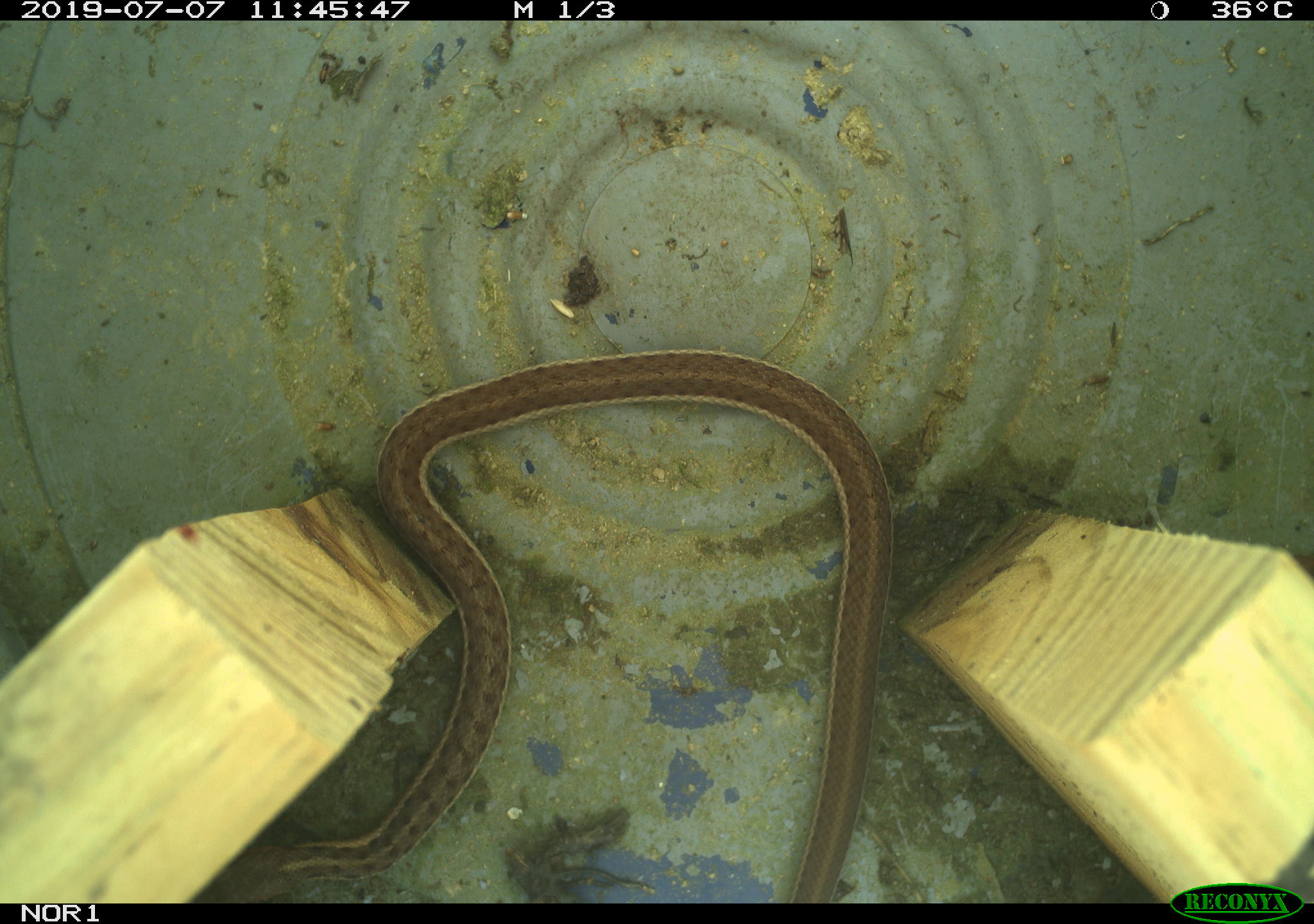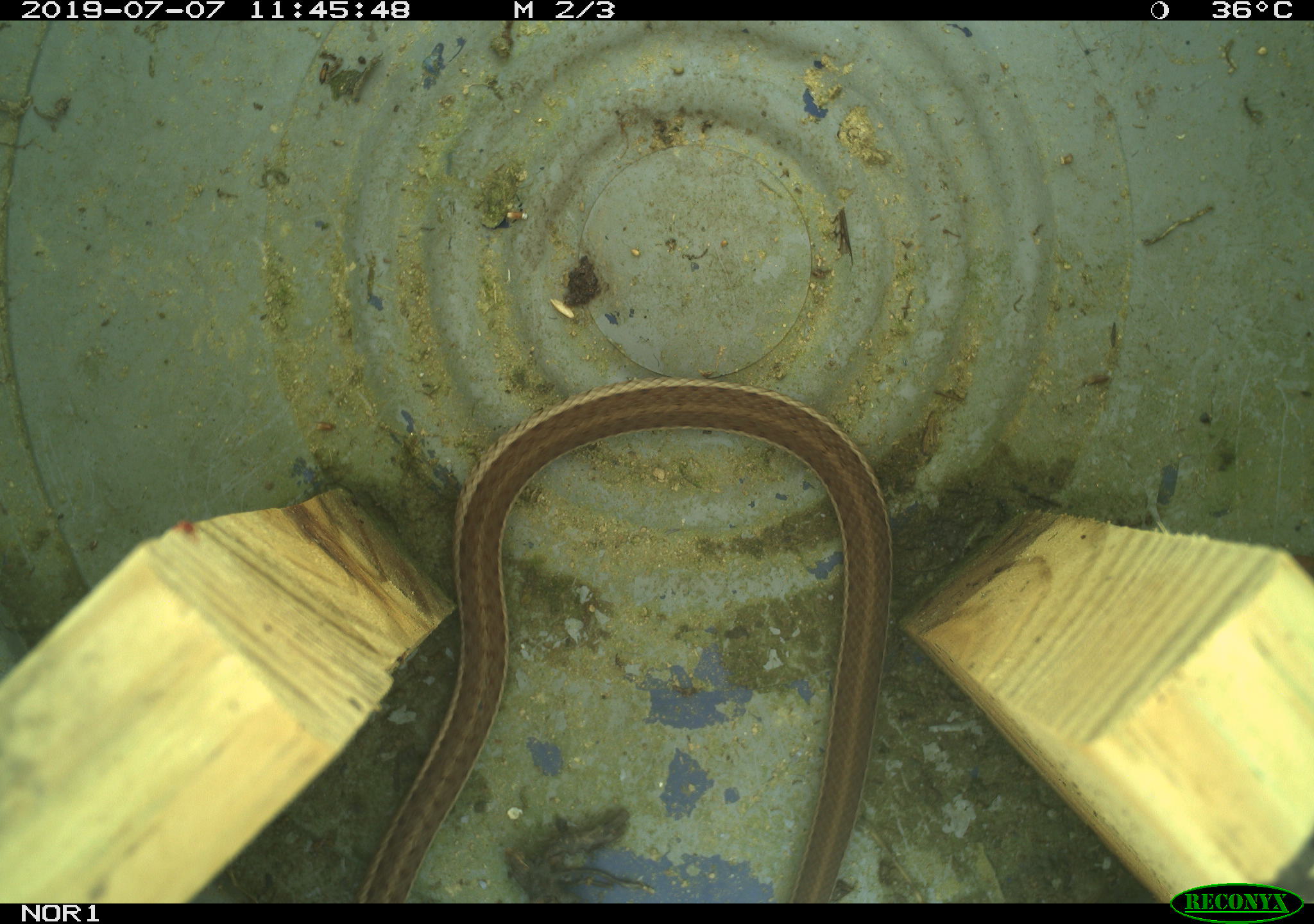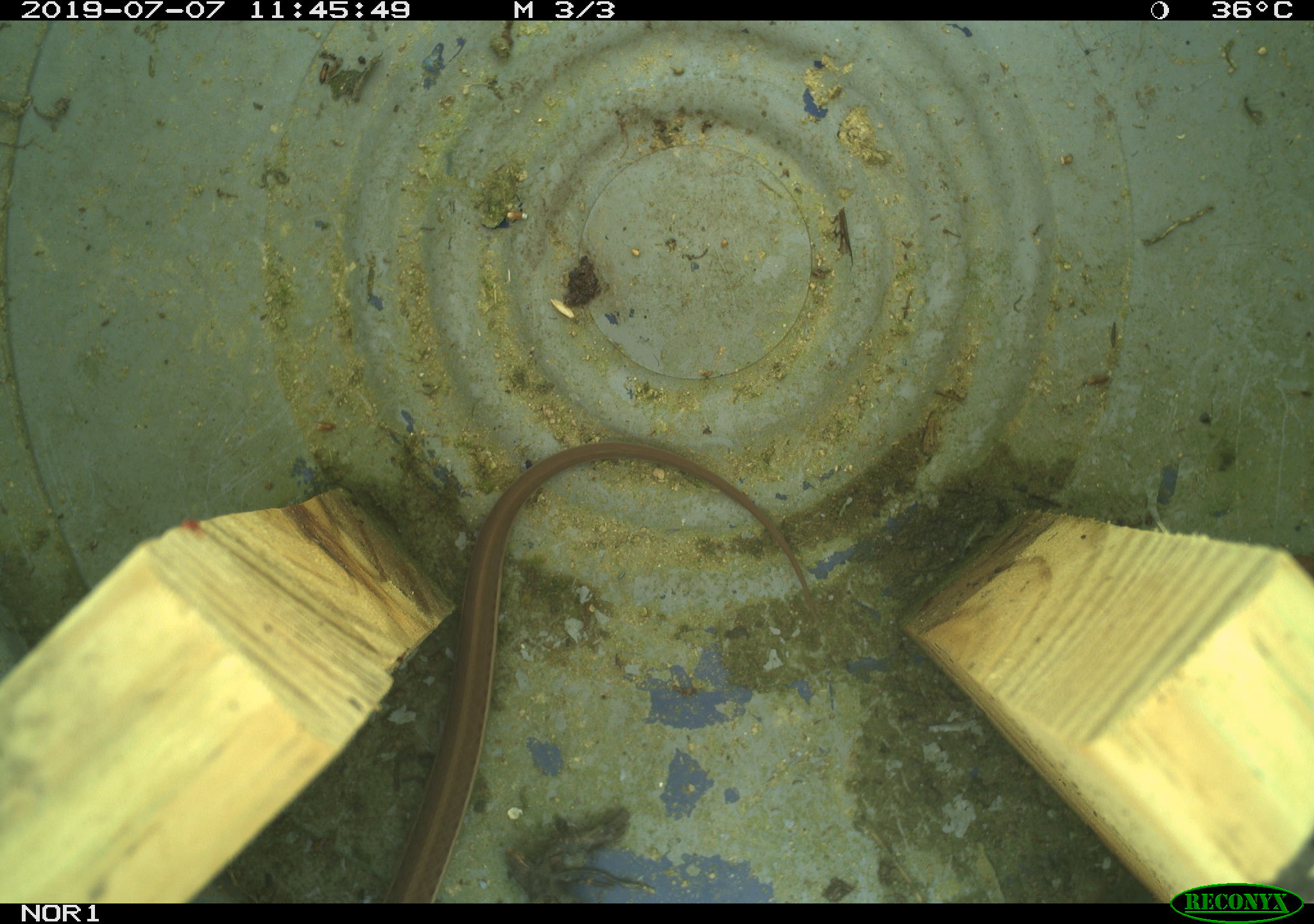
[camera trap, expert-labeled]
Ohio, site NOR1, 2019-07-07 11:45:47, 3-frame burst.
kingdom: Animalia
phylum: Chordata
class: Reptilia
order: Squamata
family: Colubridae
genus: Thamnophis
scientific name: Thamnophis sirtalis sirtalis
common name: eastern gartersnake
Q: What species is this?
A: Eastern gartersnake (Thamnophis sirtalis sirtalis).